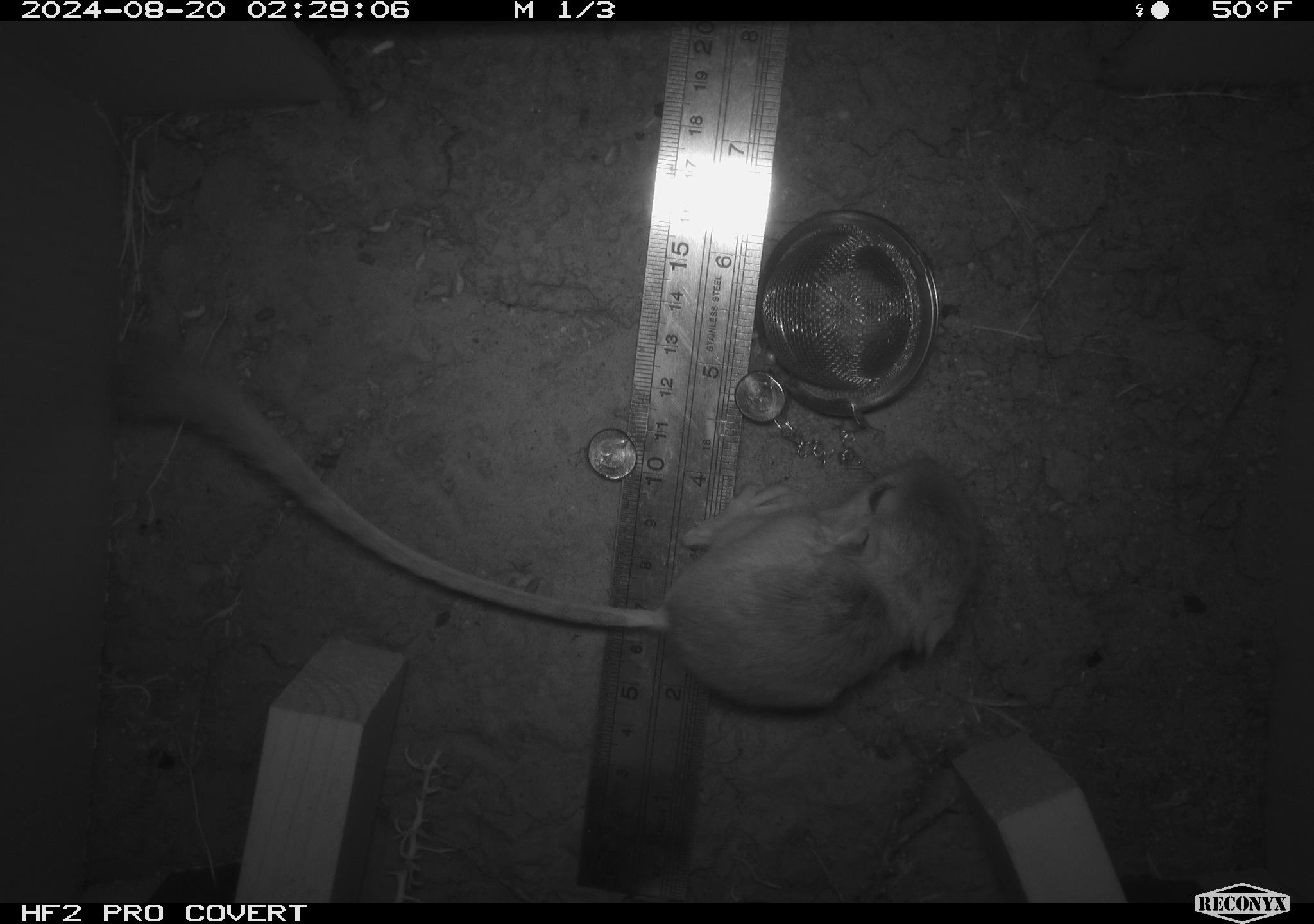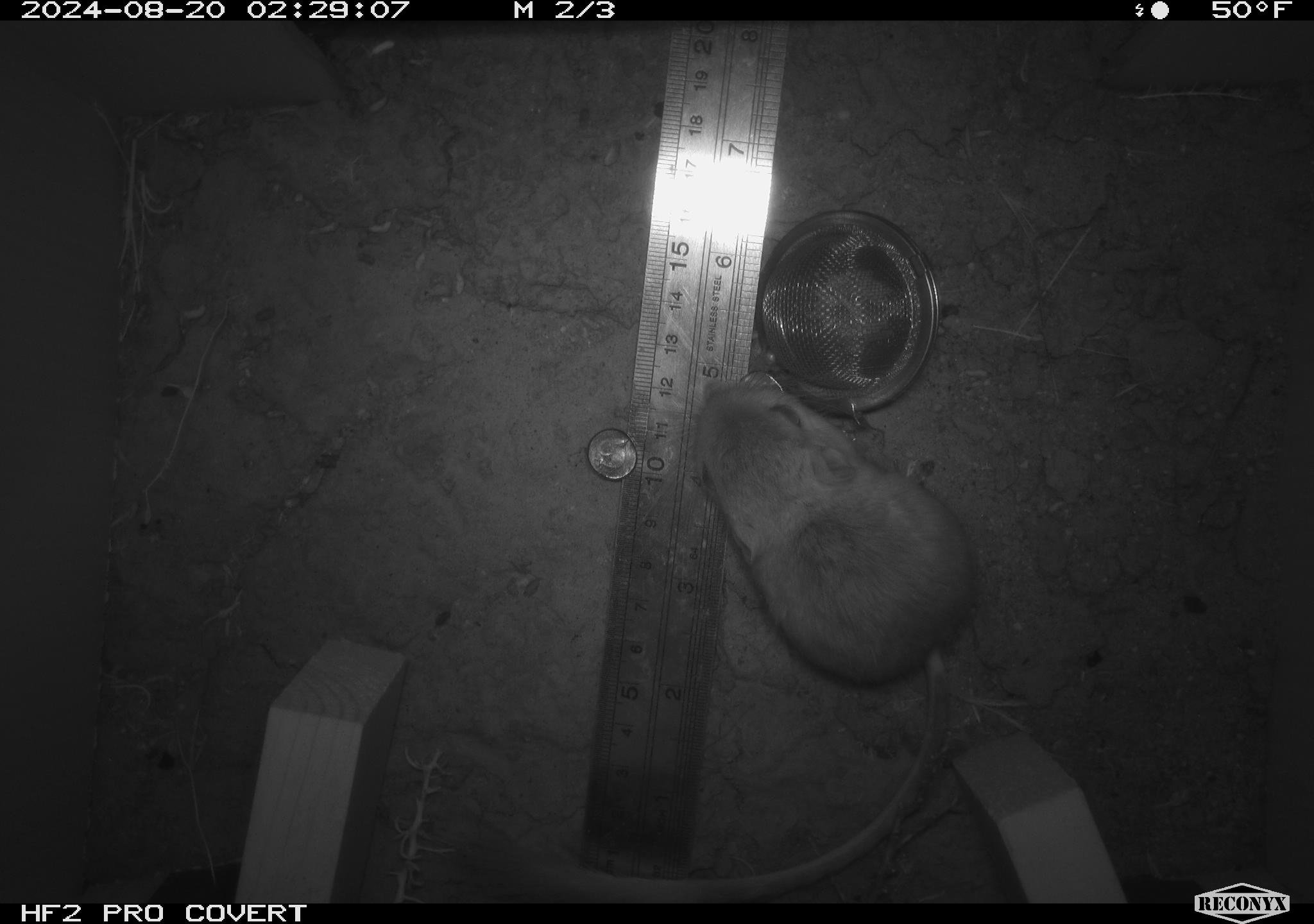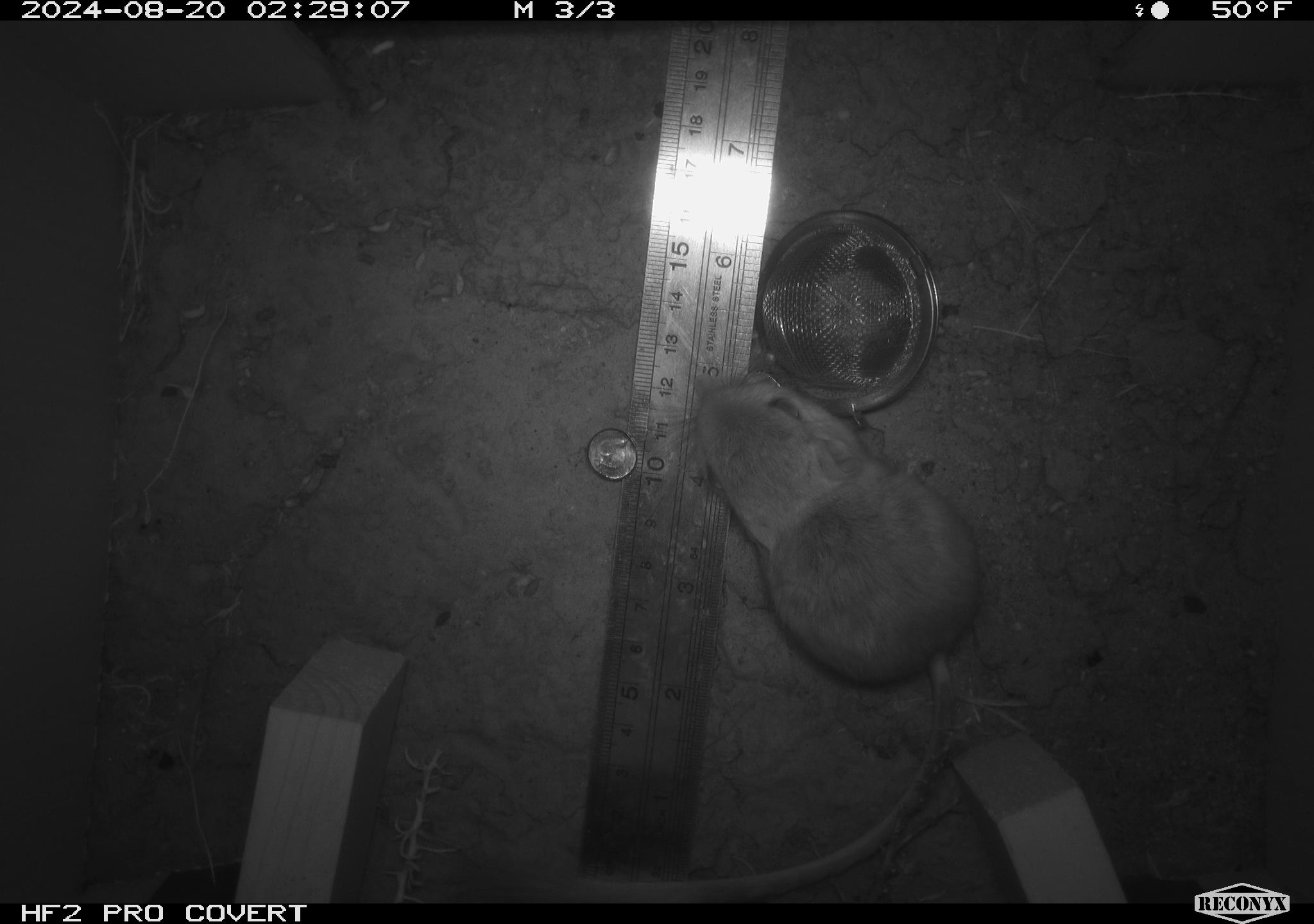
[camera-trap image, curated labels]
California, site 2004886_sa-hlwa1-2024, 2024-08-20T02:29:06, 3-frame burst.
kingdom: Animalia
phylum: Chordata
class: Mammalia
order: Rodentia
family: Heteromyidae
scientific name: Heteromyidae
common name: kangaroo rats and pocket mice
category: heteromyidae family